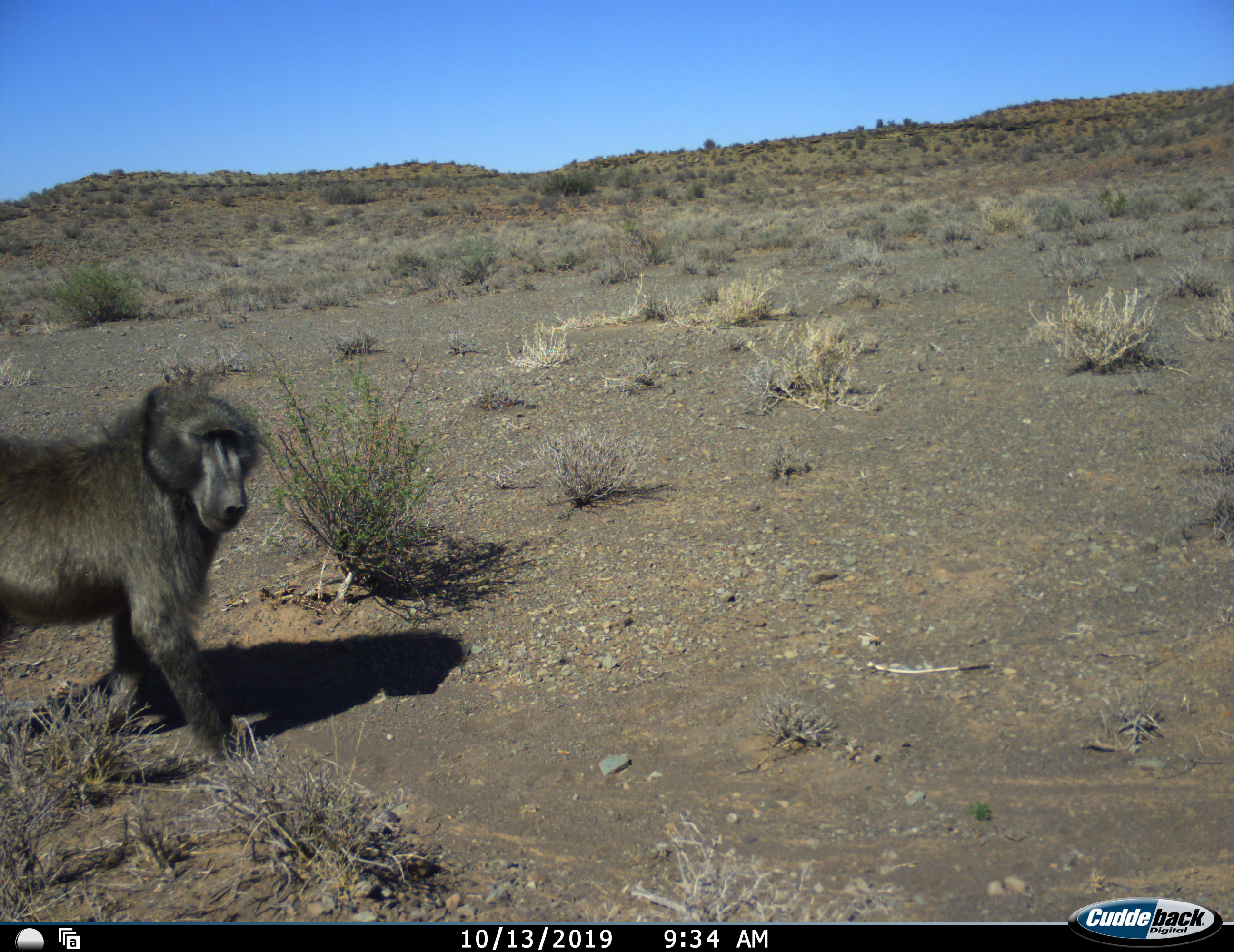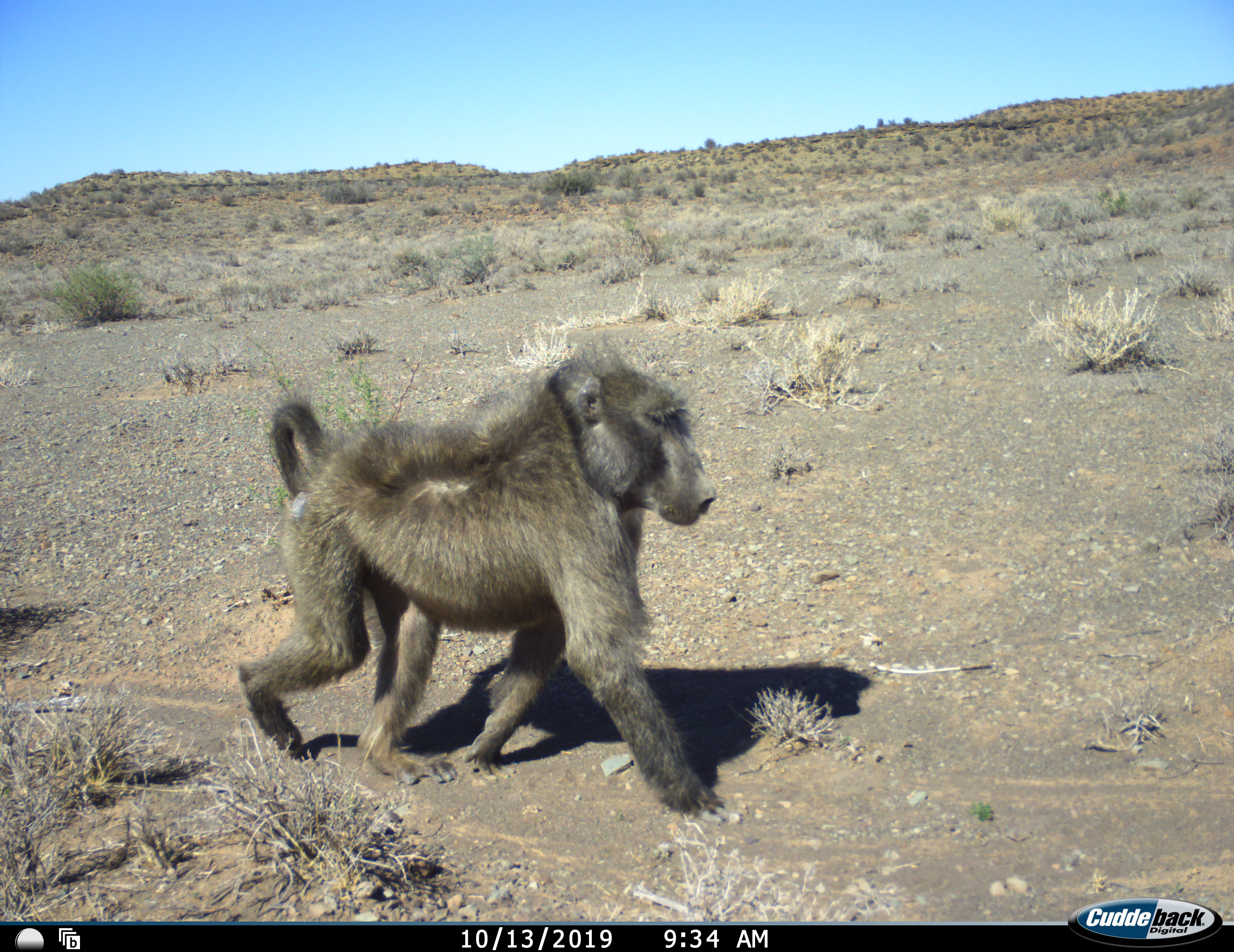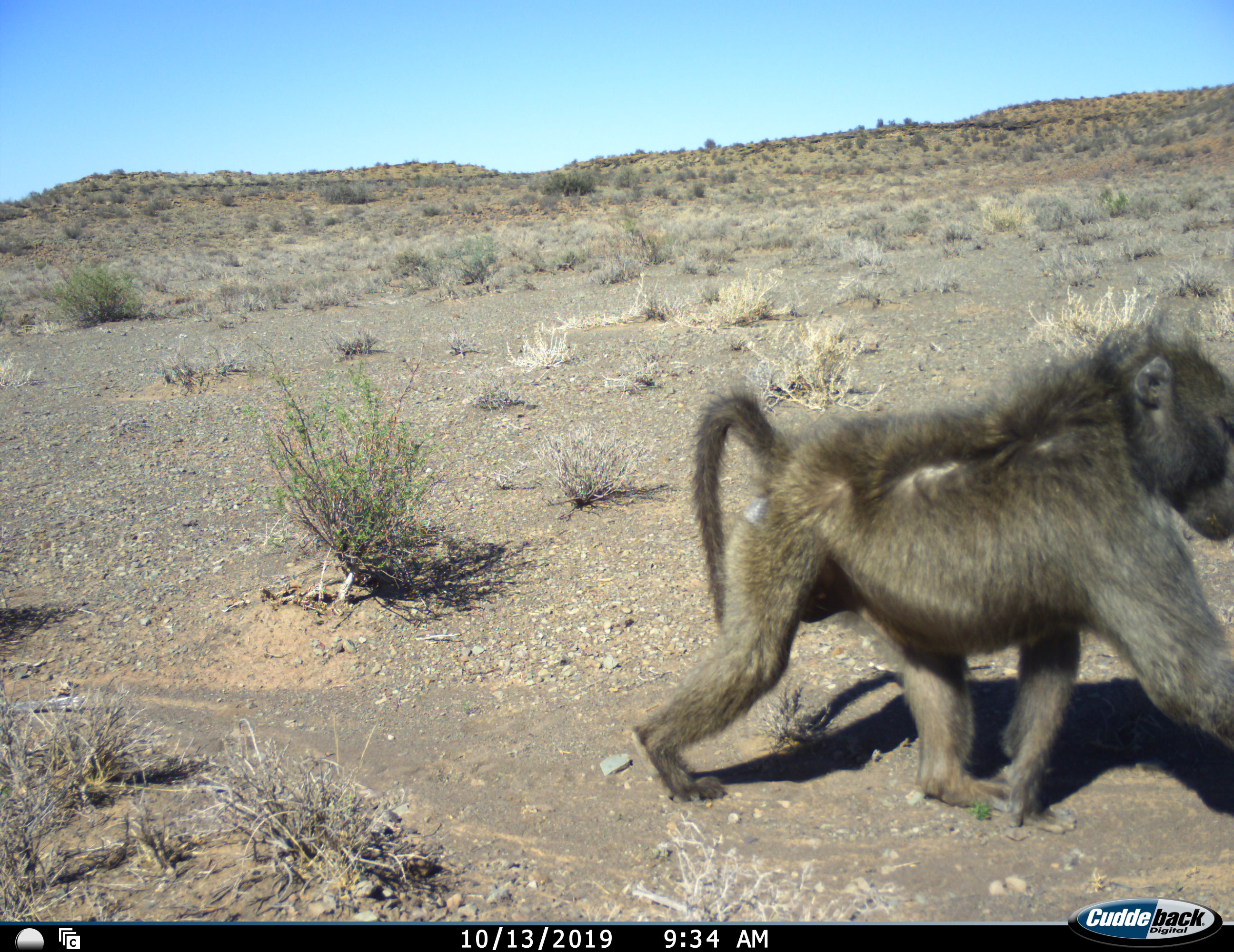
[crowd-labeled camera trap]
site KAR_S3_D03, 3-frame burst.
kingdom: Animalia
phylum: Chordata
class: Mammalia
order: Primates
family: Cercopithecidae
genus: Papio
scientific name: Papio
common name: baboon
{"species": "baboon (Papio)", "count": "1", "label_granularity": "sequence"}